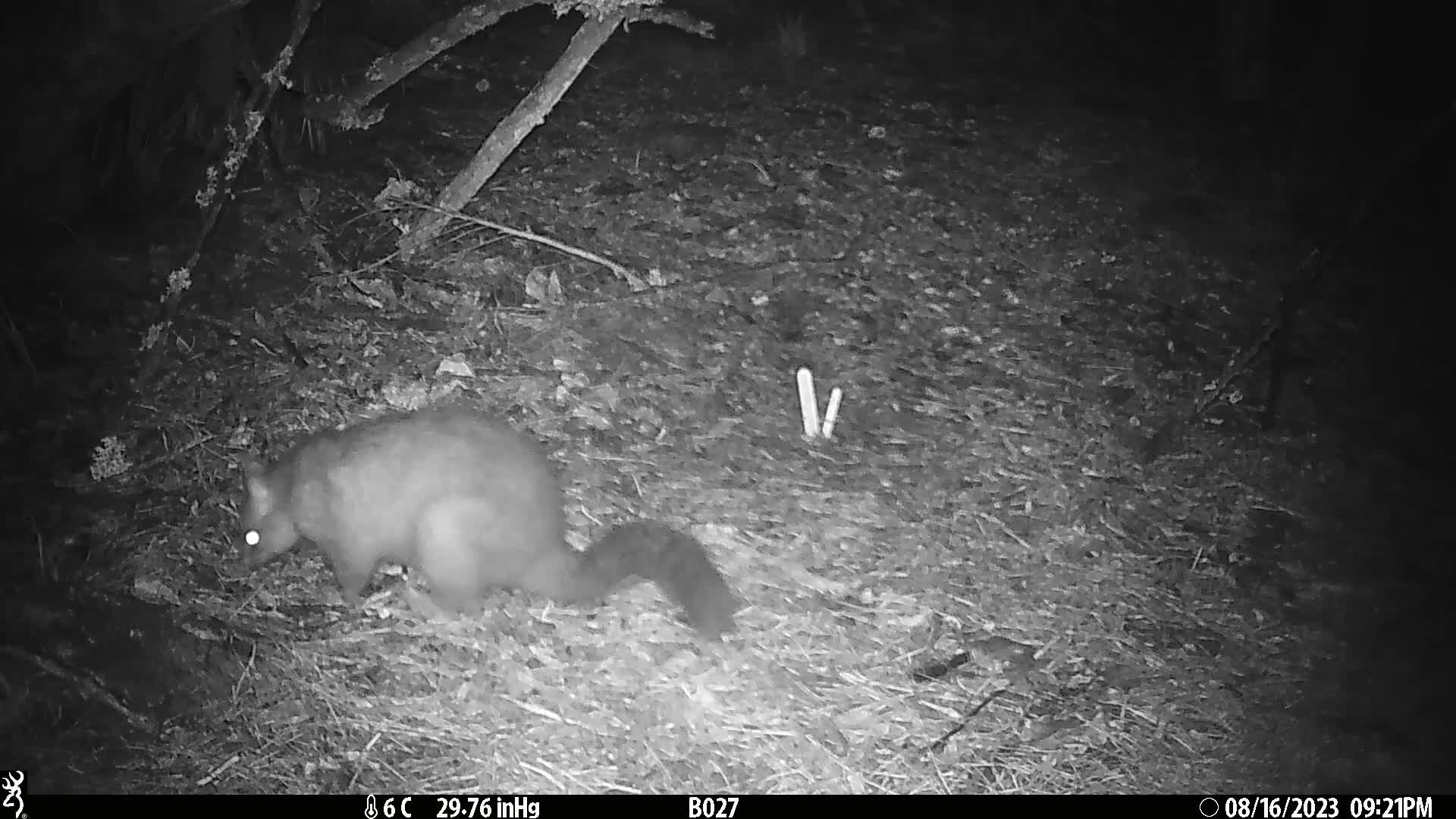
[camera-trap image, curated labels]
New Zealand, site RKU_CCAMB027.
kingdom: Animalia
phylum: Chordata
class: Mammalia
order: Diprotodontia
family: Phalangeridae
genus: Trichosurus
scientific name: Trichosurus vulpecula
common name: common brushtail possum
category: possum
Possum (common brushtail possum) (Trichosurus vulpecula).